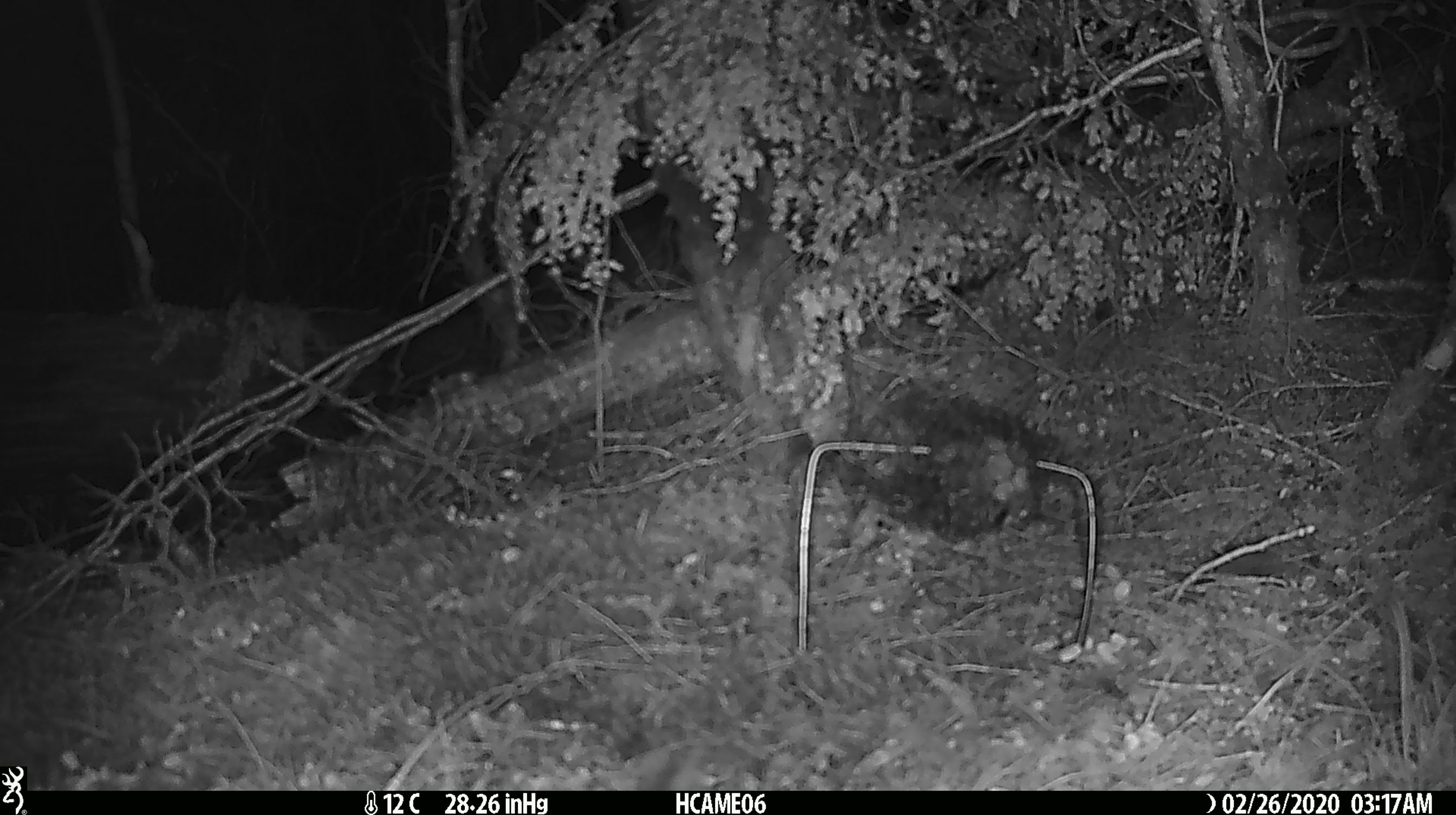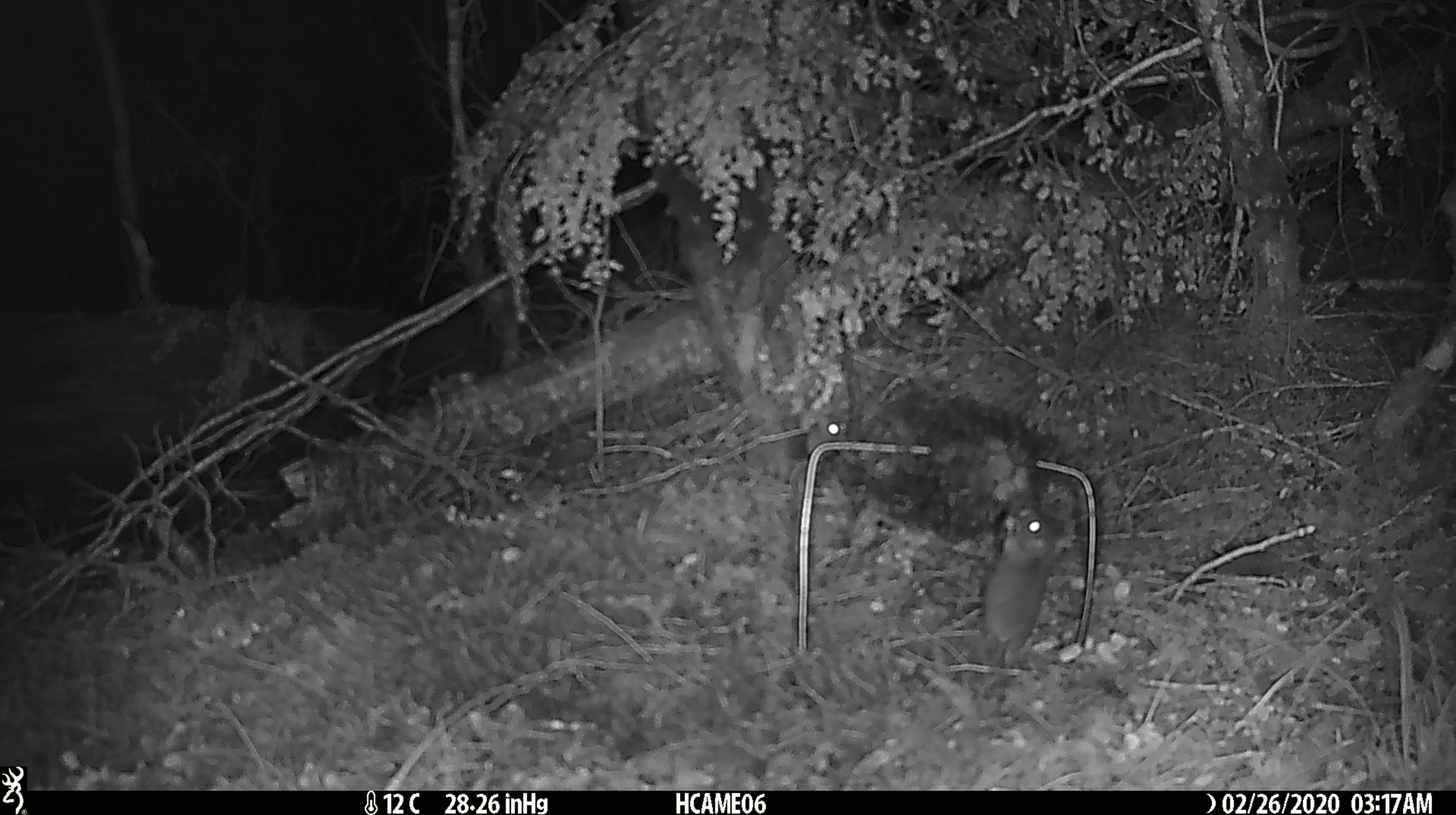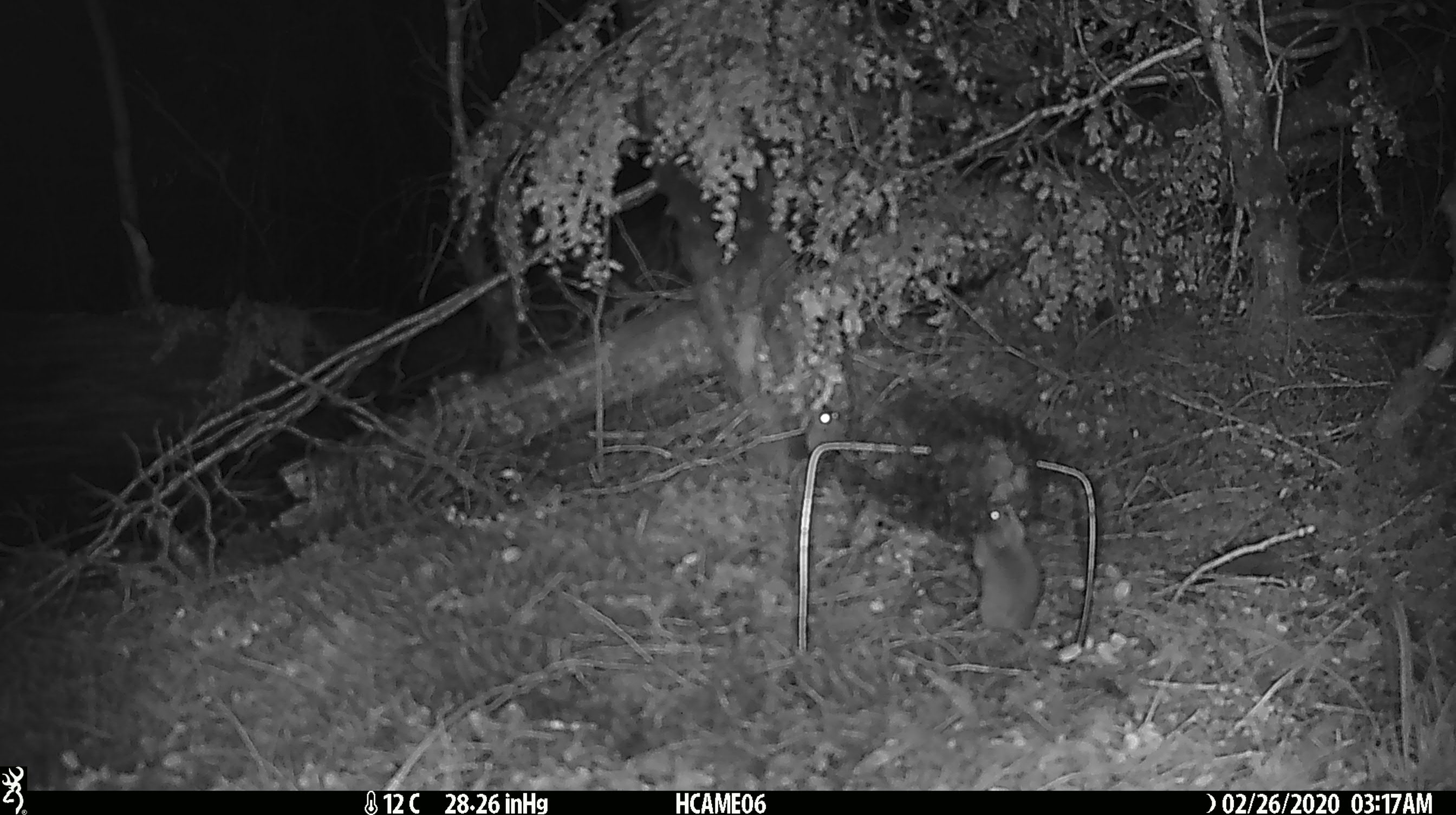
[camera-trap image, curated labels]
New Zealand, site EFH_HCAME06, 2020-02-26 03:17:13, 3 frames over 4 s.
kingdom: Animalia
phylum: Chordata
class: Mammalia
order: Rodentia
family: Muridae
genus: Mus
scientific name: Mus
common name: mouse